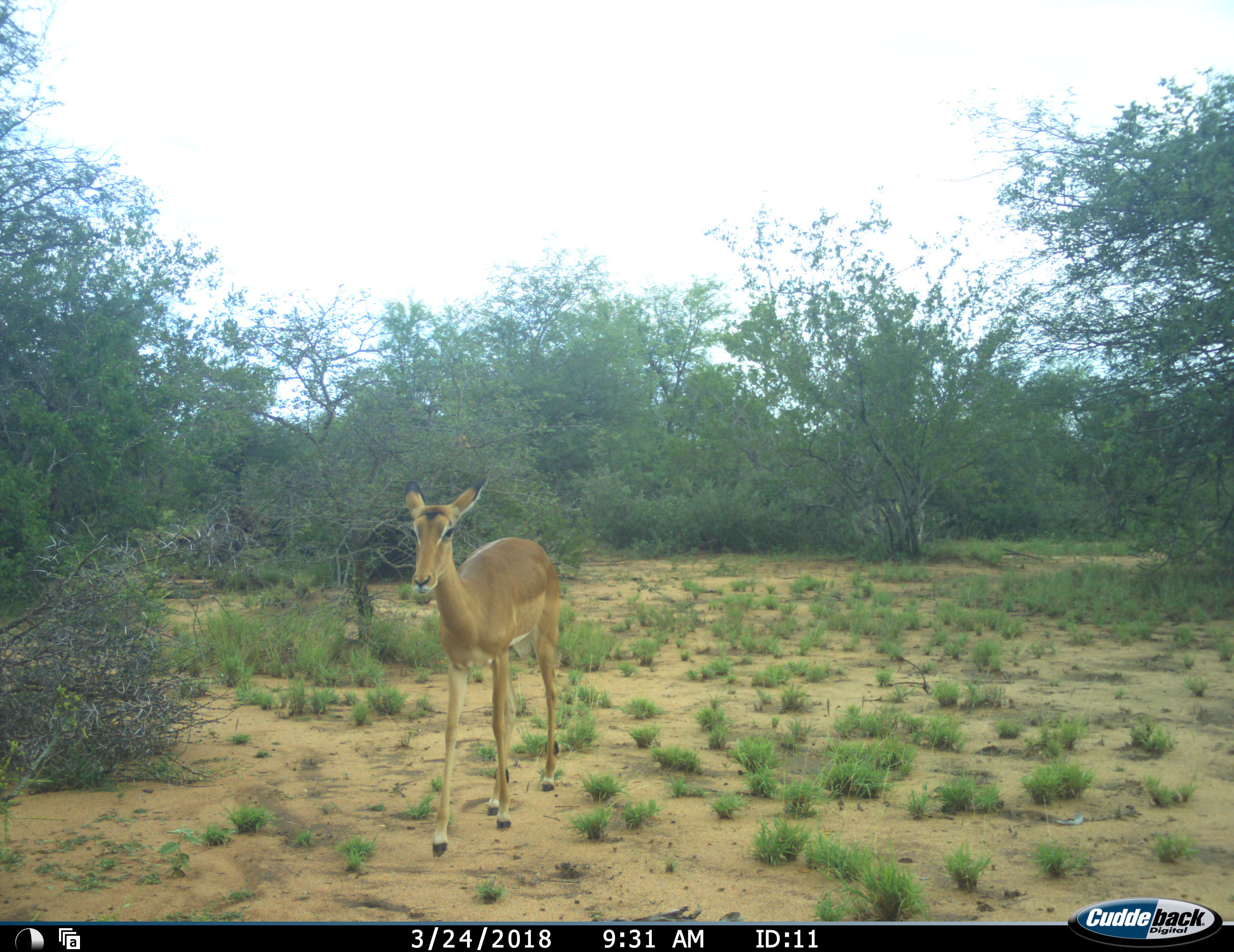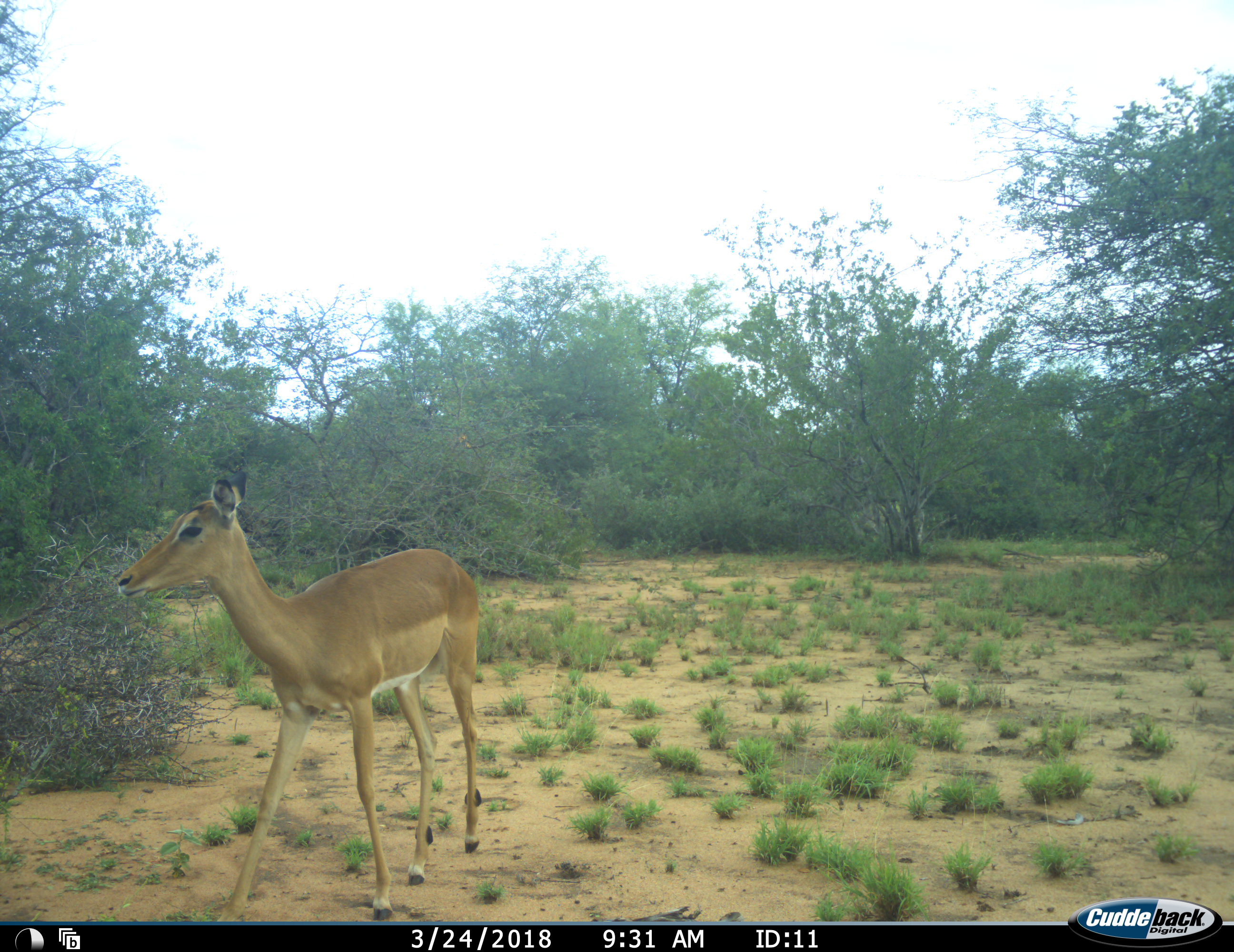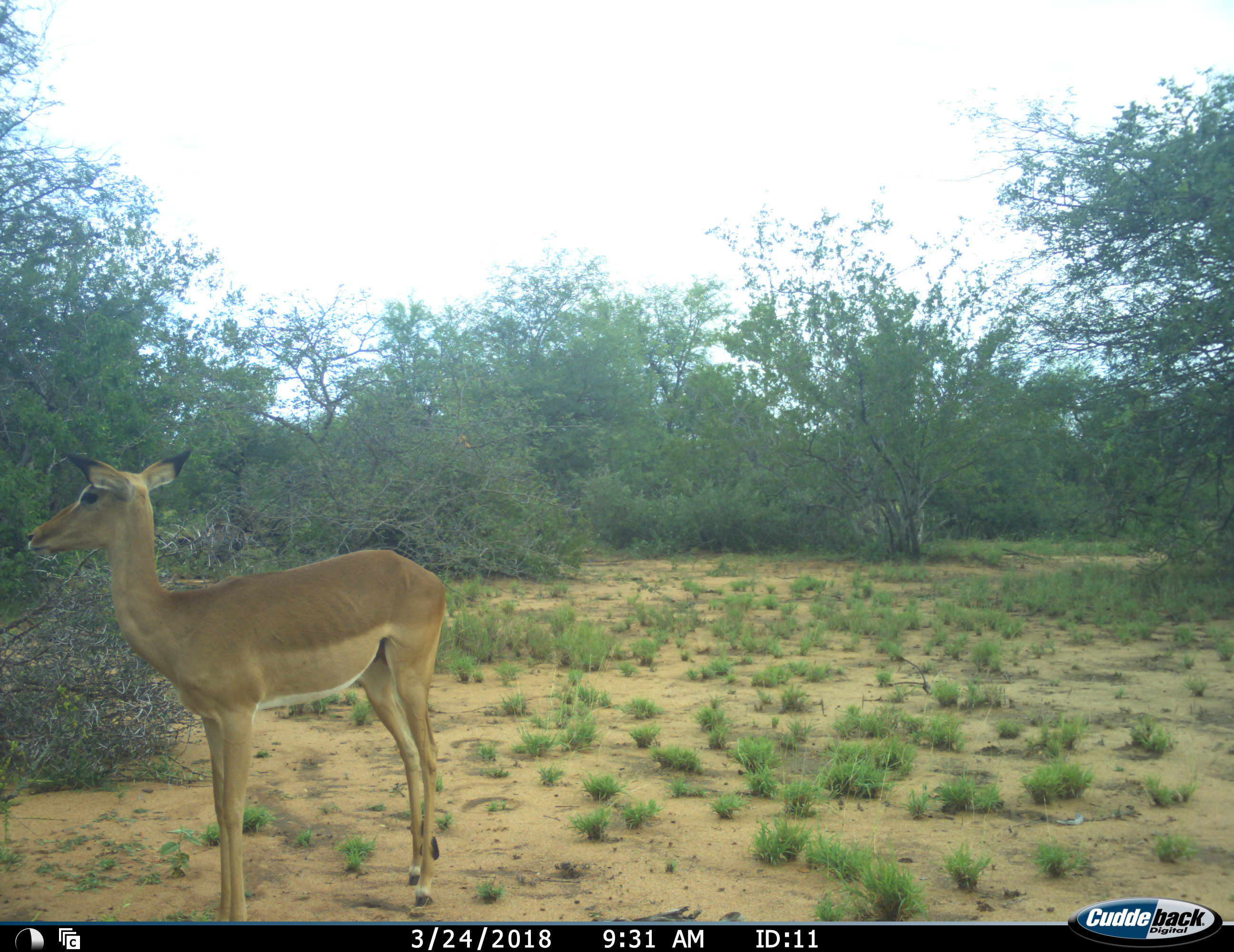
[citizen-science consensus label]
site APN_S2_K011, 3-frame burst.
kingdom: Animalia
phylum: Chordata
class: Mammalia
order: Artiodactyla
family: Bovidae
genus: Aepyceros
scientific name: Aepyceros melampus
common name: impala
Impala (Aepyceros melampus), count 1. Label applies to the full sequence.